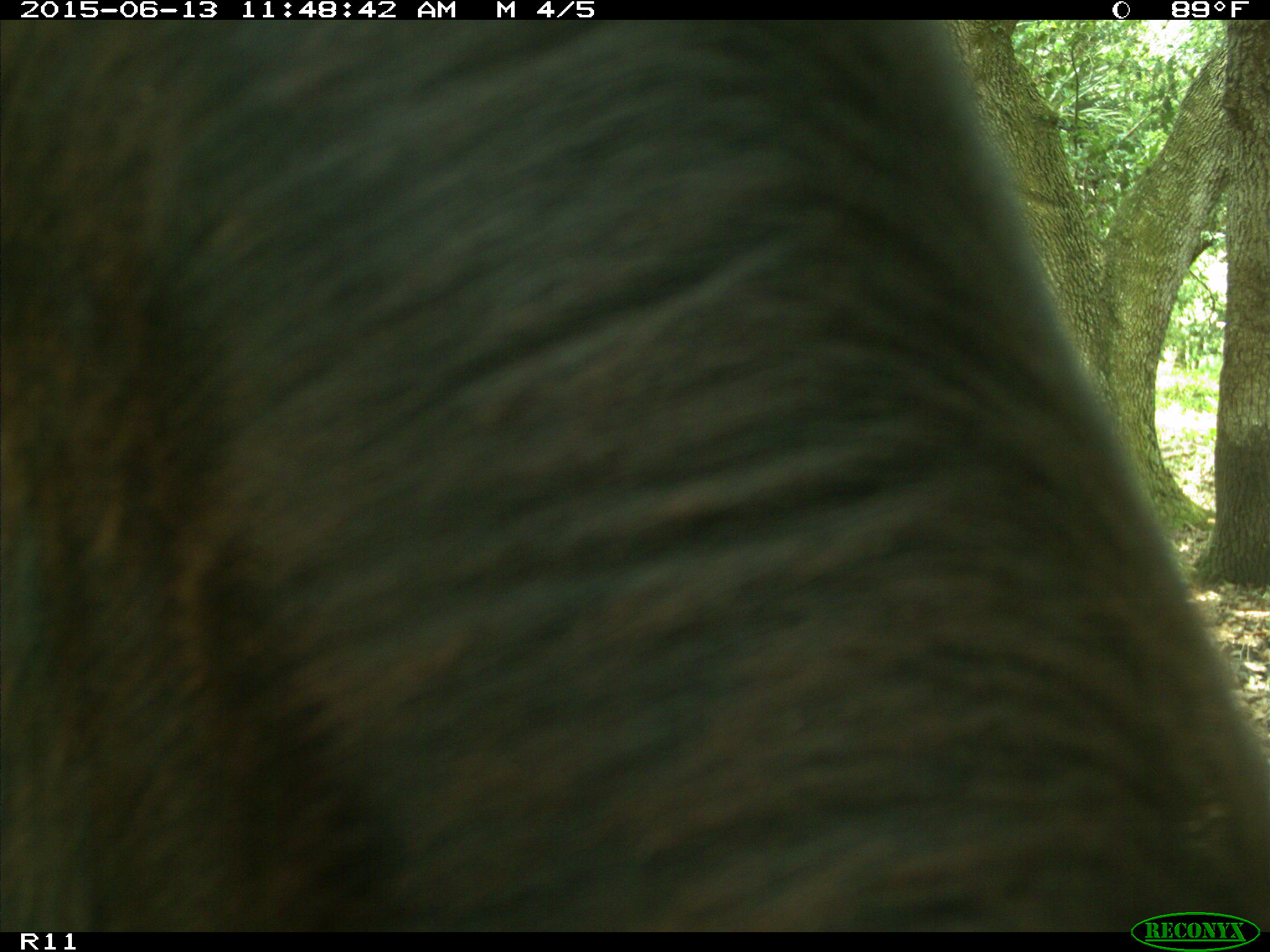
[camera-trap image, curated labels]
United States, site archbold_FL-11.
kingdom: Animalia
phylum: Chordata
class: Mammalia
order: Artiodactyla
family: Bovidae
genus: Bos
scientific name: Bos taurus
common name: domestic cow